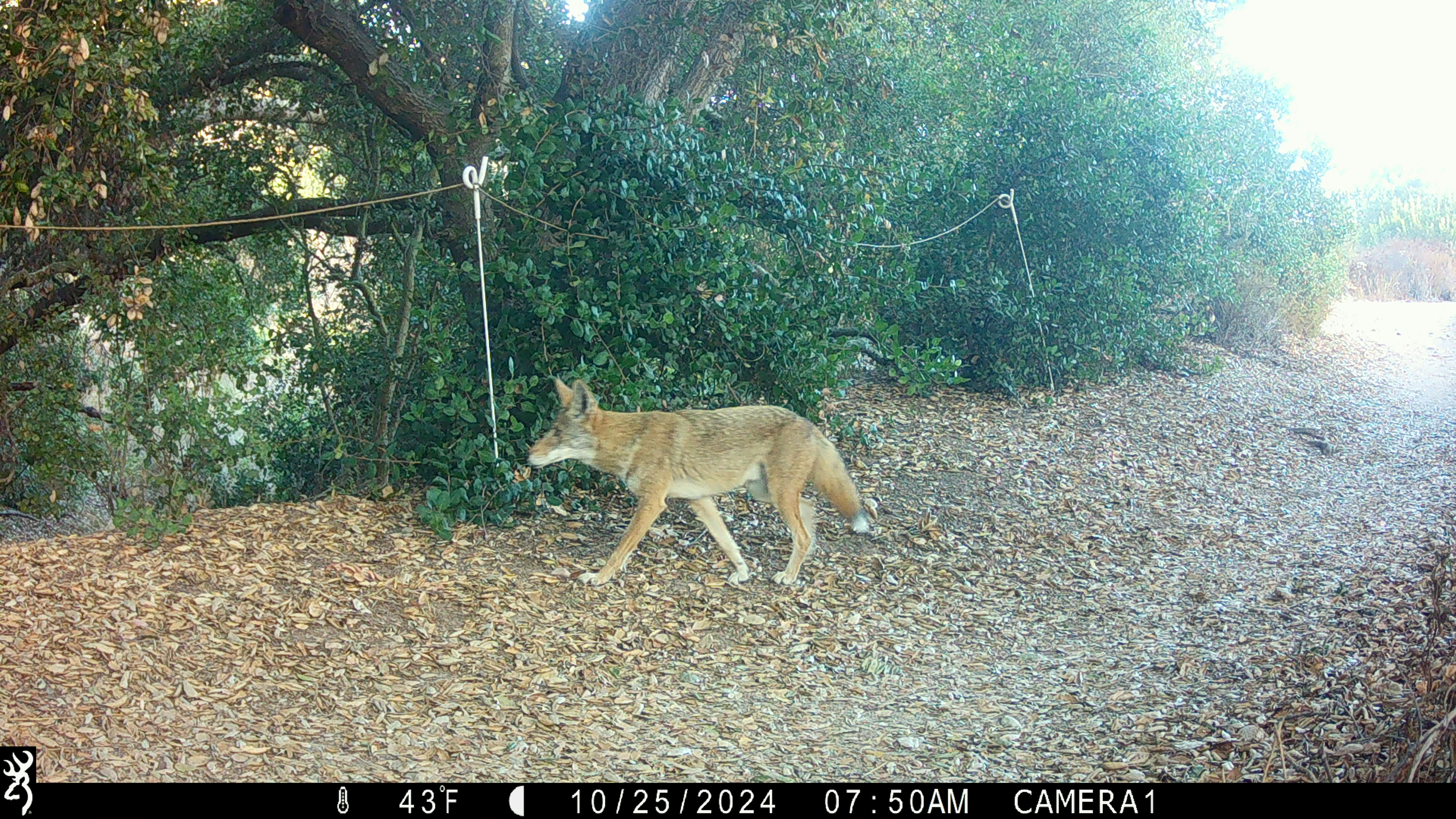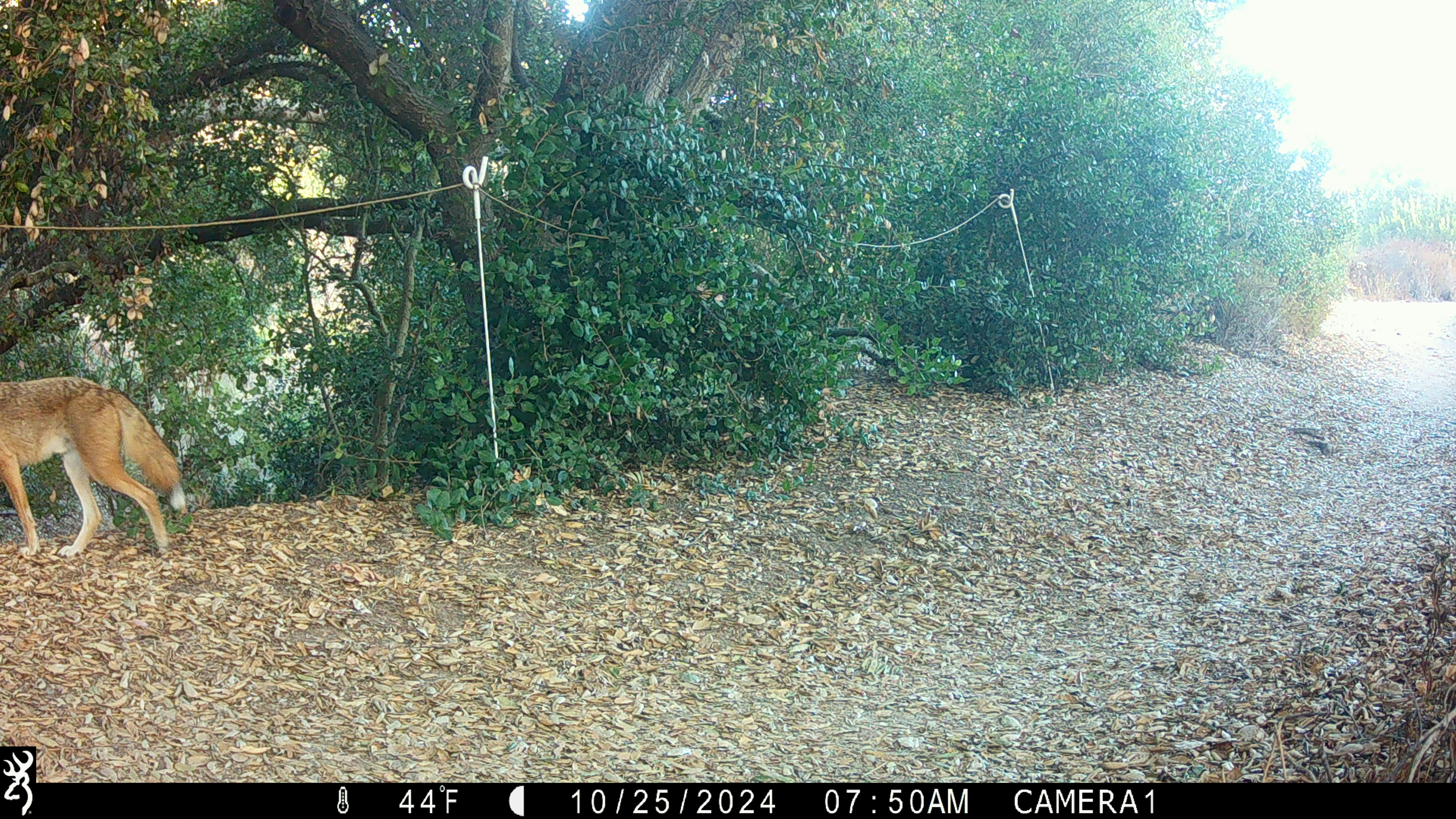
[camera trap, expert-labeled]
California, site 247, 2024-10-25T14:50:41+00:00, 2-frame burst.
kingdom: Animalia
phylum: Chordata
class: Mammalia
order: Carnivora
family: Canidae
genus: Canis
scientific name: Canis latrans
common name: coyote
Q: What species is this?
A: Coyote (Canis latrans).